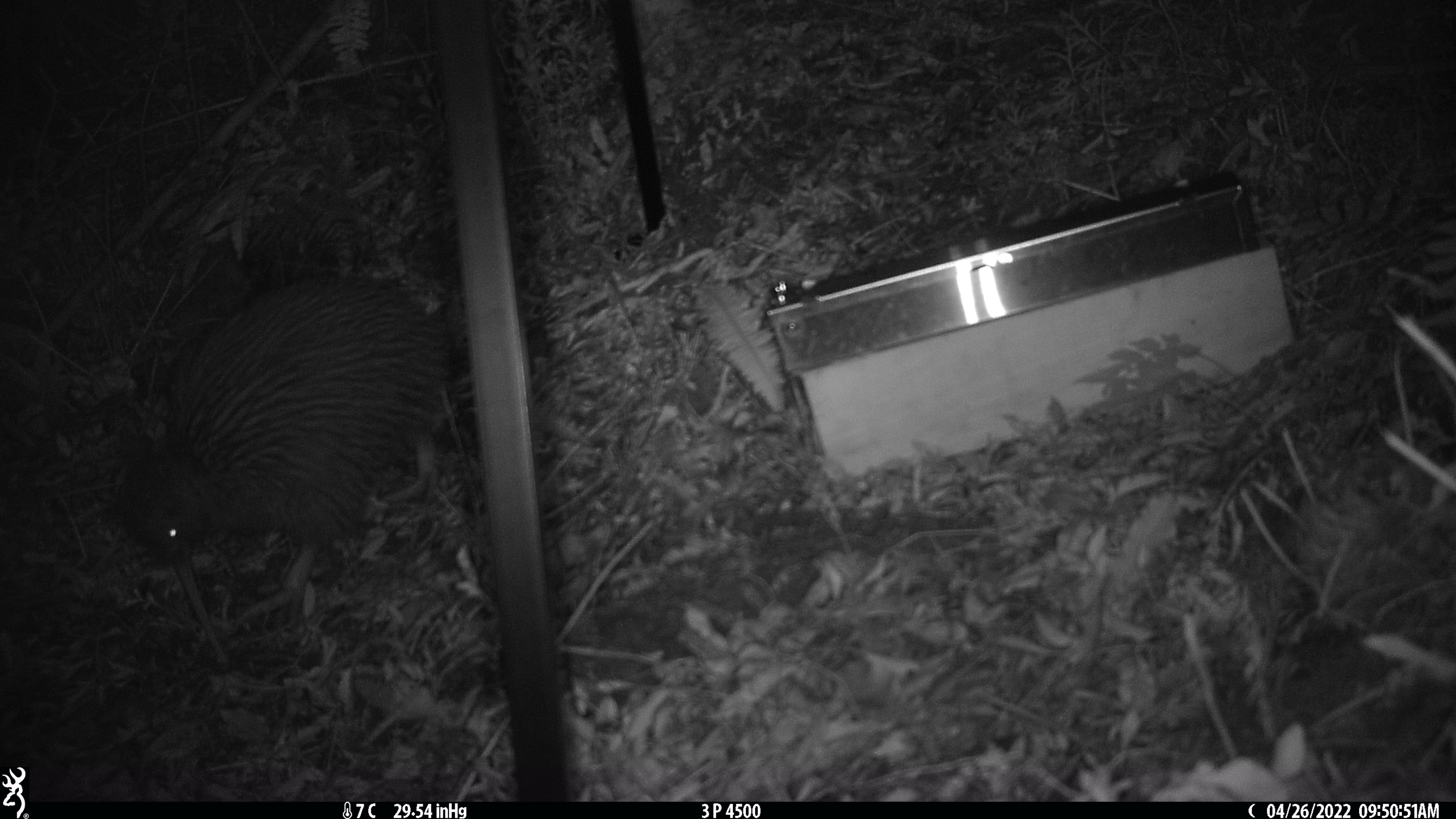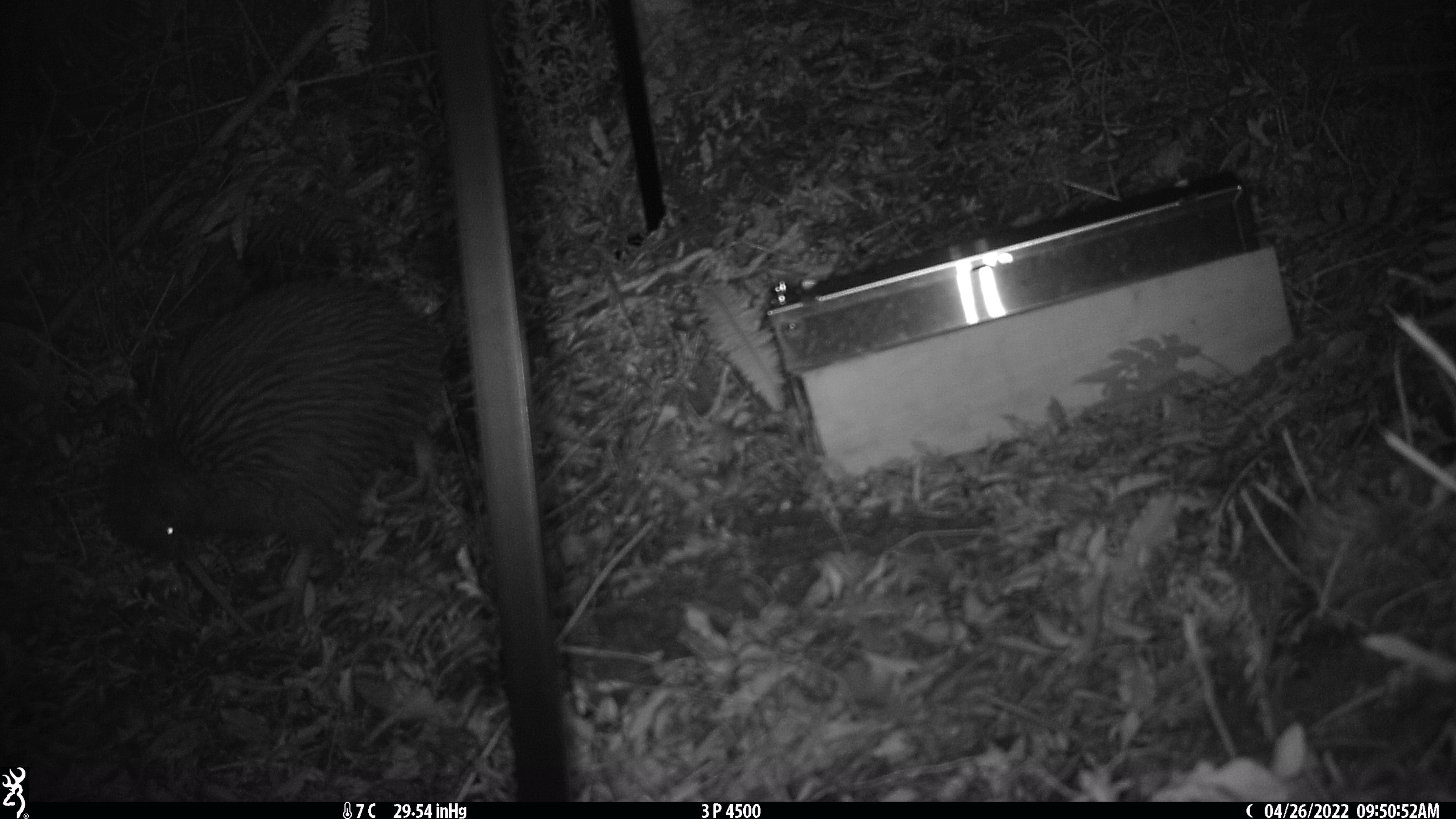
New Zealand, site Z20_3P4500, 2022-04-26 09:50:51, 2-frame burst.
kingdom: Animalia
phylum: Chordata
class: Aves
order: Apterygiformes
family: Apterygidae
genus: Apteryx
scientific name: Apteryx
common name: kiwi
Kiwi (Apteryx).